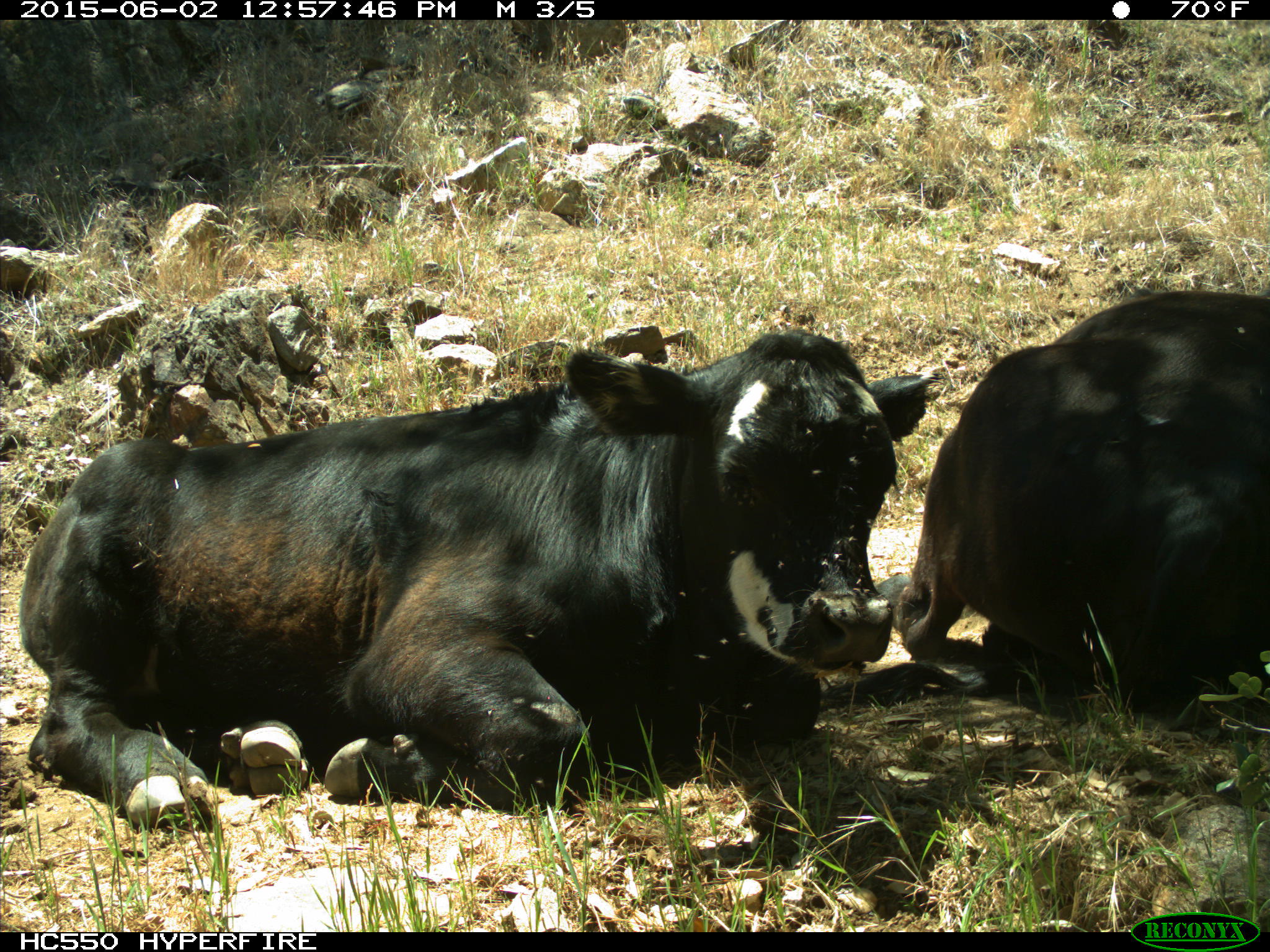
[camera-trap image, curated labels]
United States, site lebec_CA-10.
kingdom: Animalia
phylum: Chordata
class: Mammalia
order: Artiodactyla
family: Bovidae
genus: Bos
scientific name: Bos taurus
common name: domestic cow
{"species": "Bos taurus (domestic cow)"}